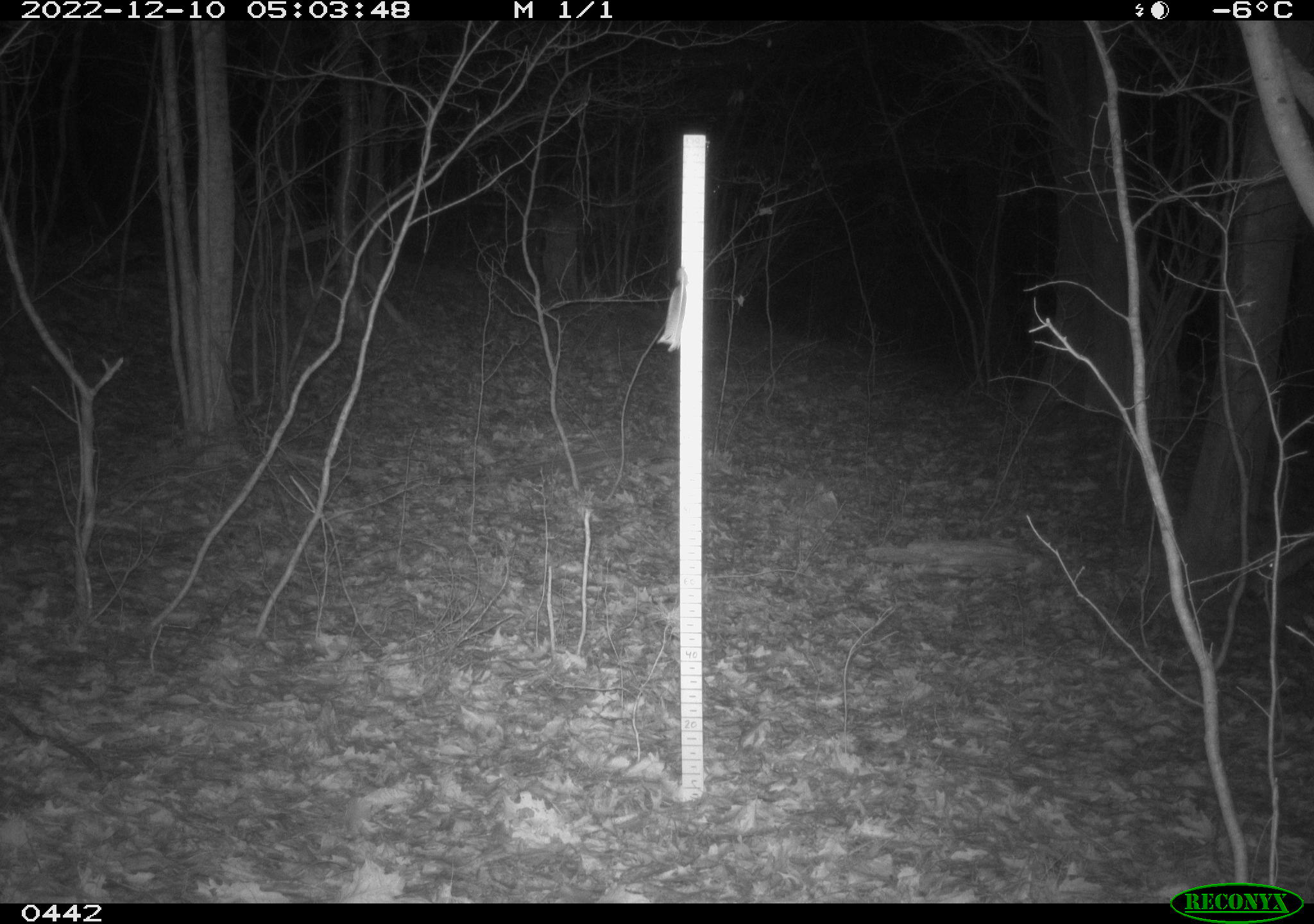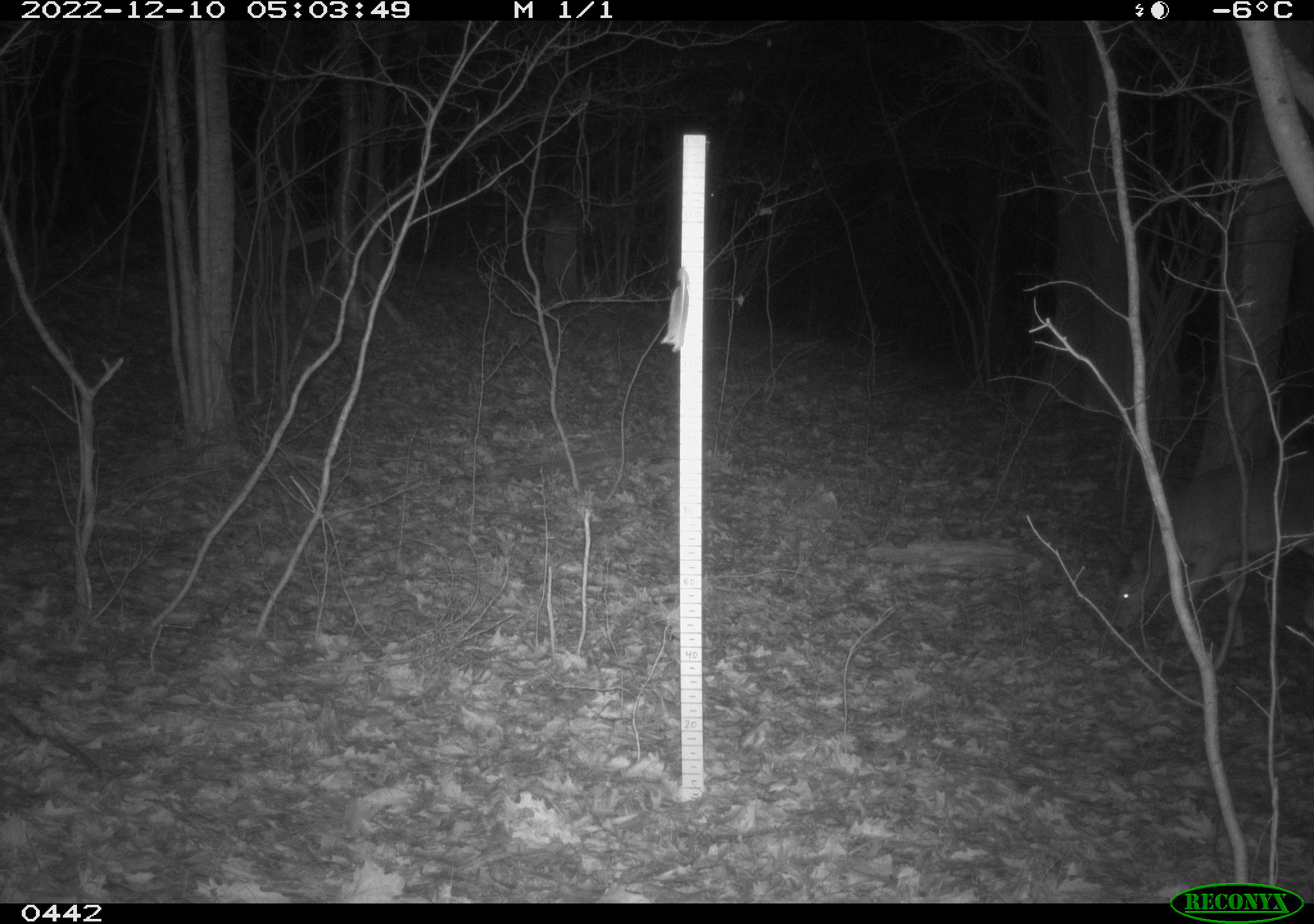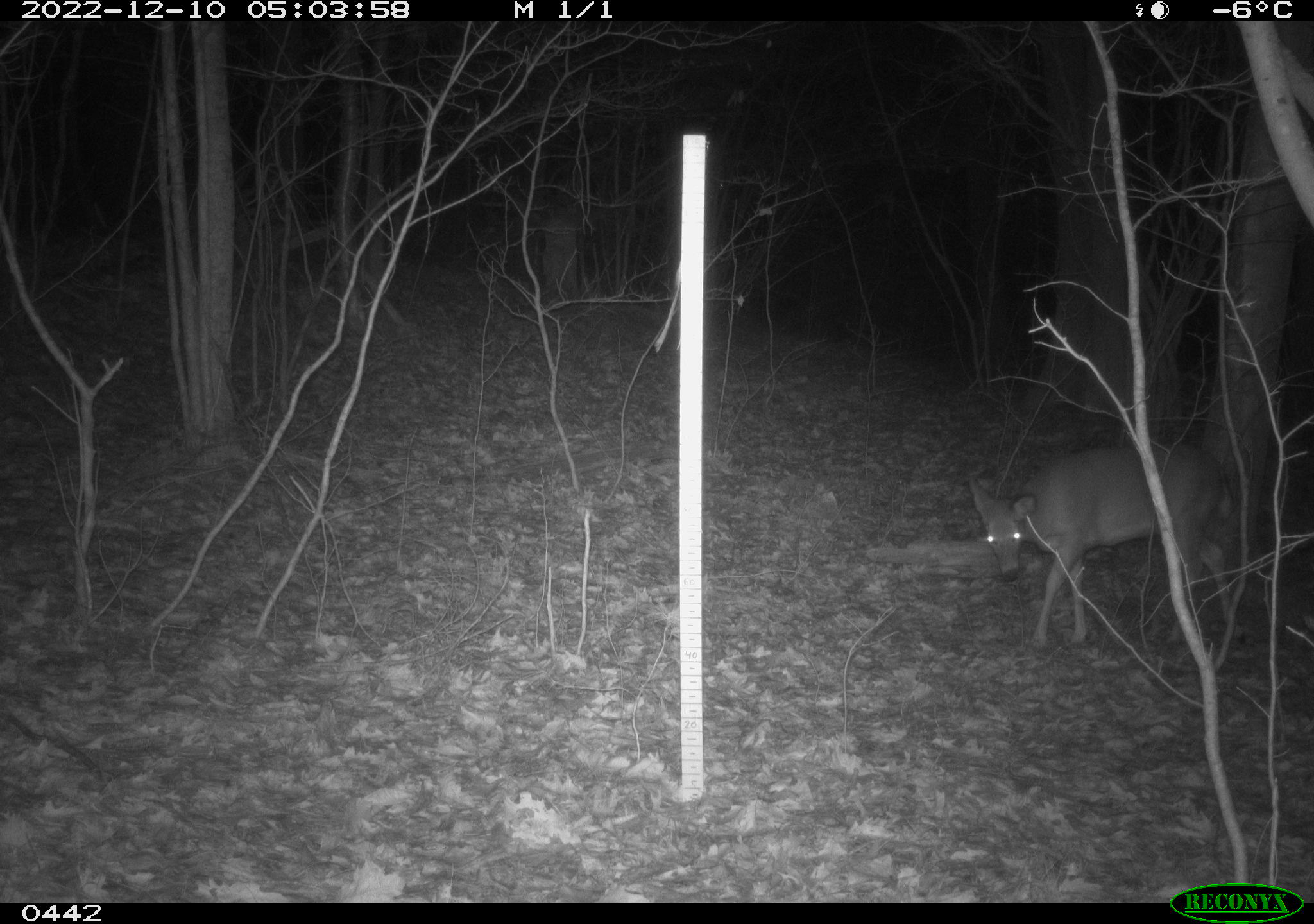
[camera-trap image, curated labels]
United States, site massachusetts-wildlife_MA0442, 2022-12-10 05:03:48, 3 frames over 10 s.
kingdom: Animalia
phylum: Chordata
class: Mammalia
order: Artiodactyla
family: Cervidae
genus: Odocoileus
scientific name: Odocoileus virginianus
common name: white-tailed deer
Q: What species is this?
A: White-tailed deer (Odocoileus virginianus).